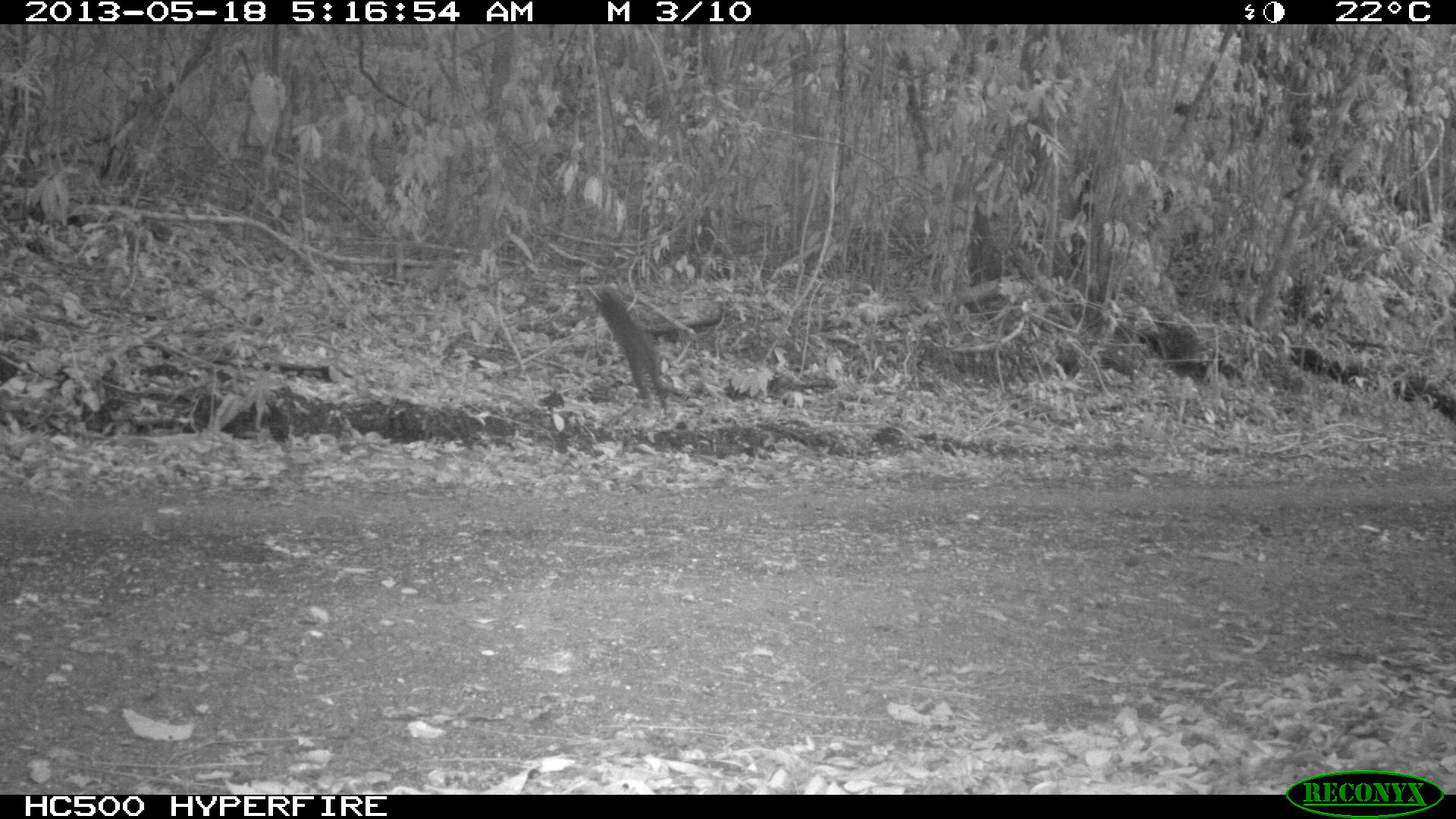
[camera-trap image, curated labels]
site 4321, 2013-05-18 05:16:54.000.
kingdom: Animalia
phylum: Chordata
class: Mammalia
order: Rodentia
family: Dasyproctidae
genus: Dasyprocta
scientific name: Dasyprocta punctata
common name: central american agouti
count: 1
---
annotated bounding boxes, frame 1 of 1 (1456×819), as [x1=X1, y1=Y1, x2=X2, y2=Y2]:
dasyprocta punctata: [x1=584, y1=281, x2=666, y2=413]